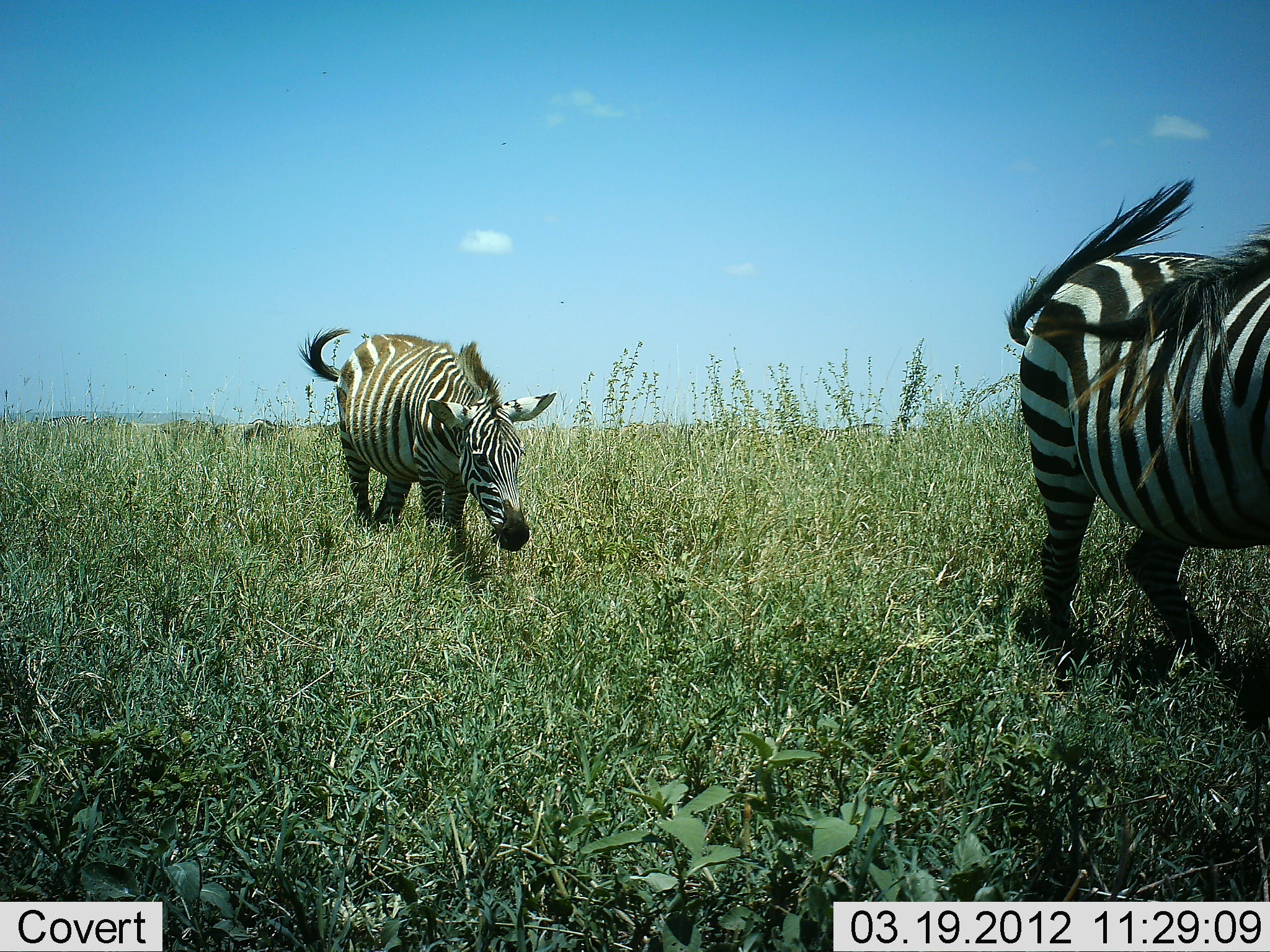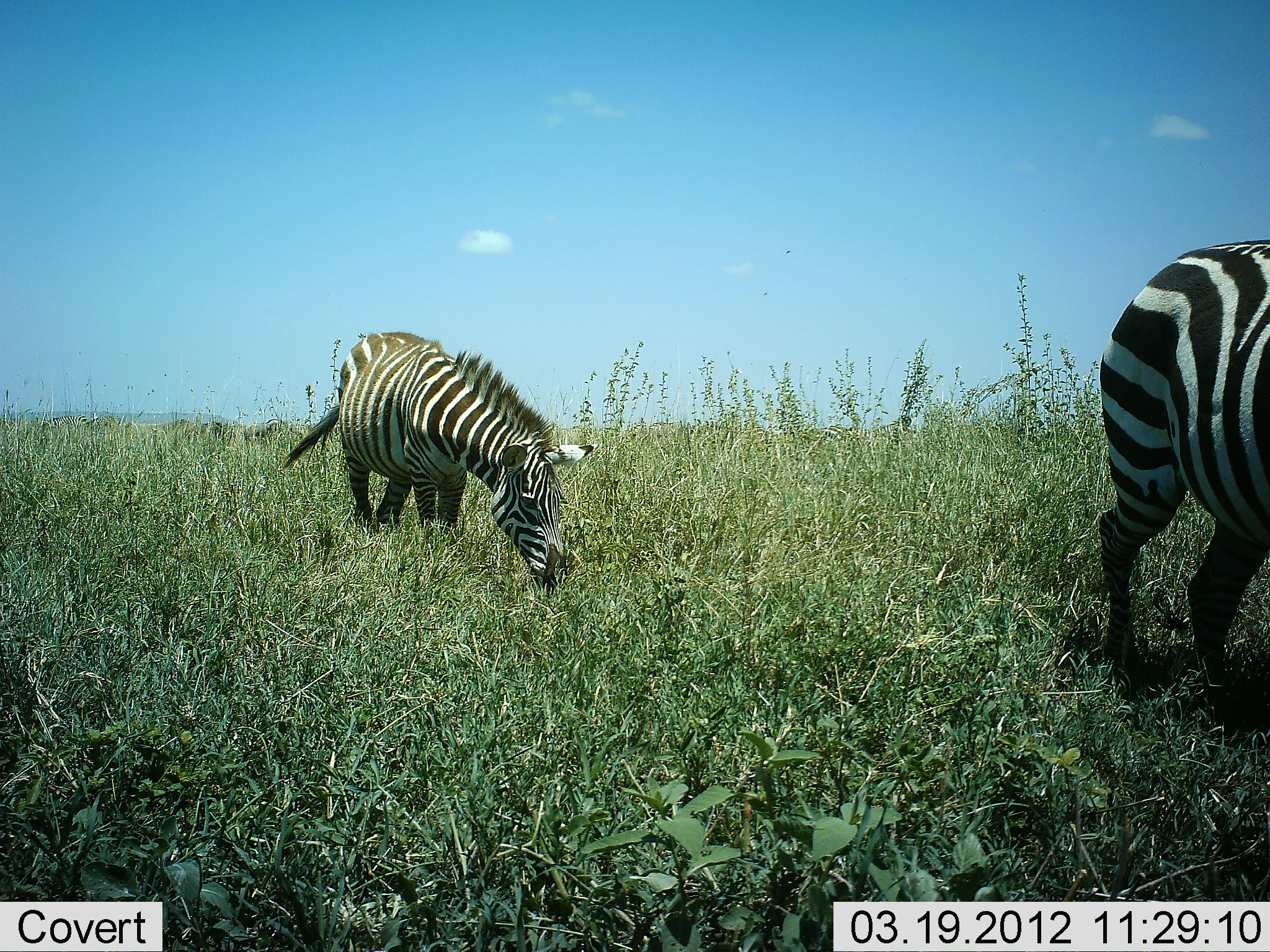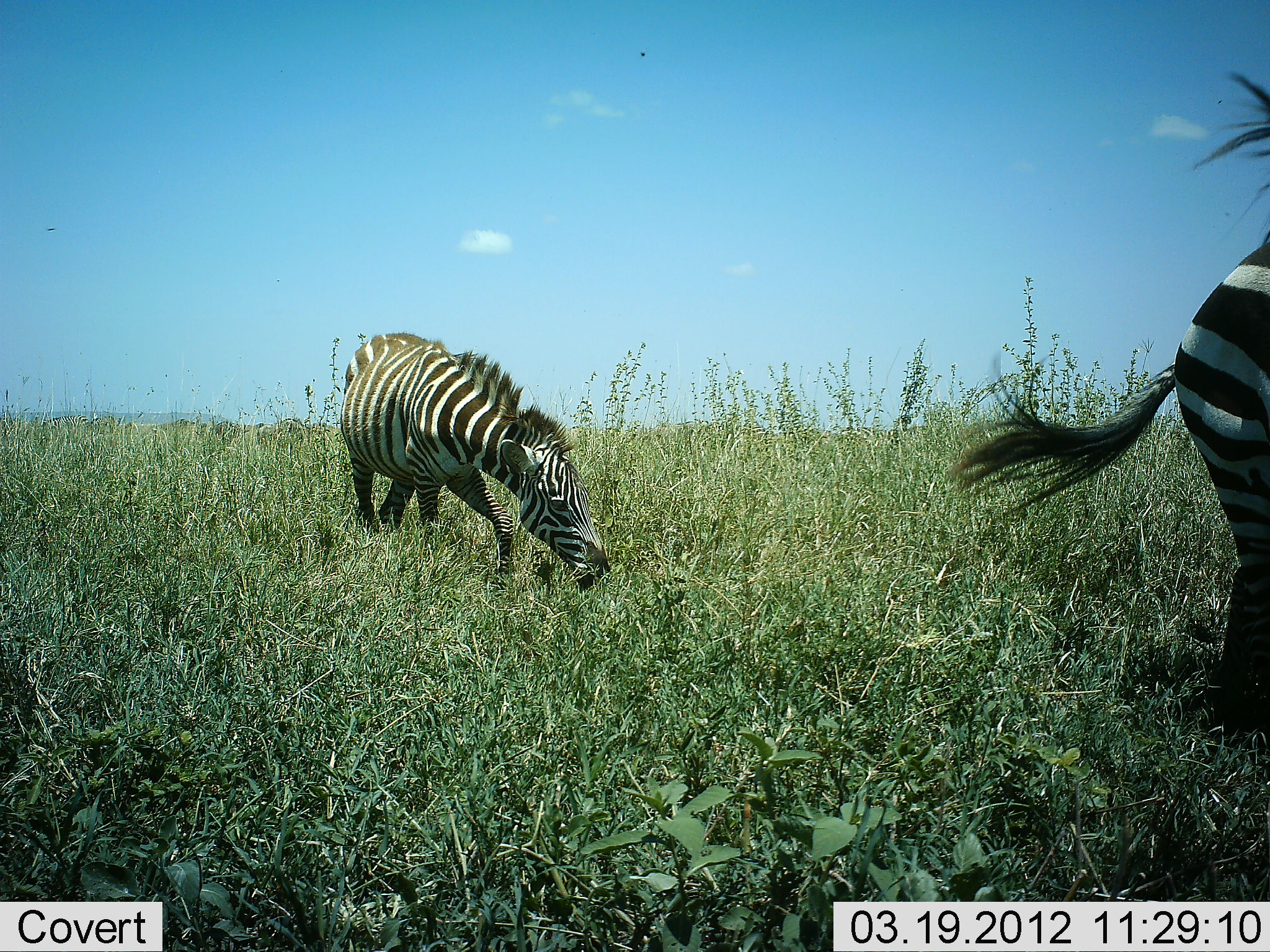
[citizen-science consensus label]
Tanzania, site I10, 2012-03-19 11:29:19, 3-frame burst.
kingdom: Animalia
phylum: Chordata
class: Mammalia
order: Perissodactyla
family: Equidae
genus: Equus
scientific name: Equus quagga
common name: plains zebra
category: zebra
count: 2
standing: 20%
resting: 0%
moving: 68%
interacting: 0%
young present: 0%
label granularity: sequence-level